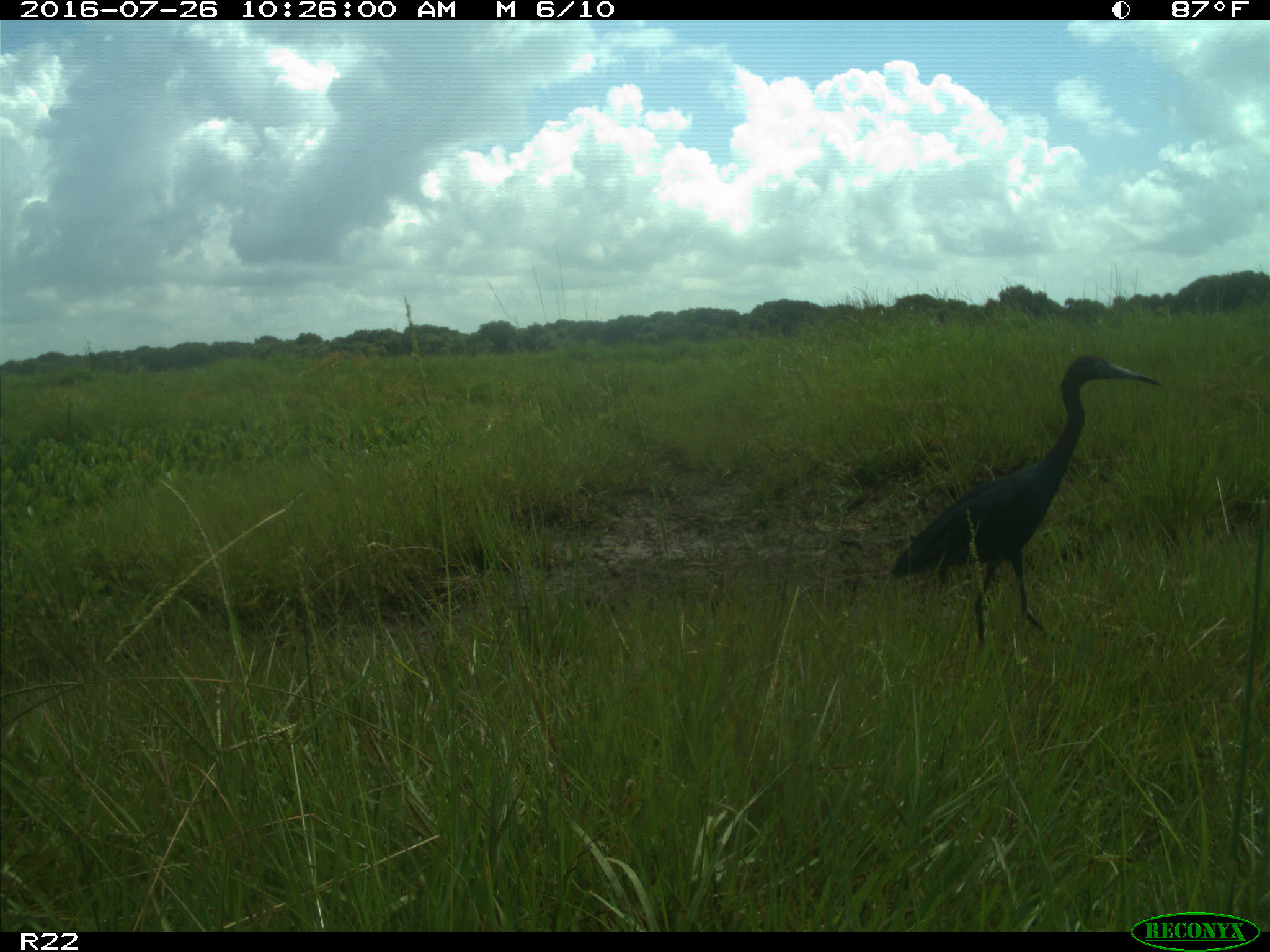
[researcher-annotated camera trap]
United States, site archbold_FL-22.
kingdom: Animalia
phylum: Chordata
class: Aves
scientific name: Aves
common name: birds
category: unidentified bird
Unidentified bird (birds) (Aves).